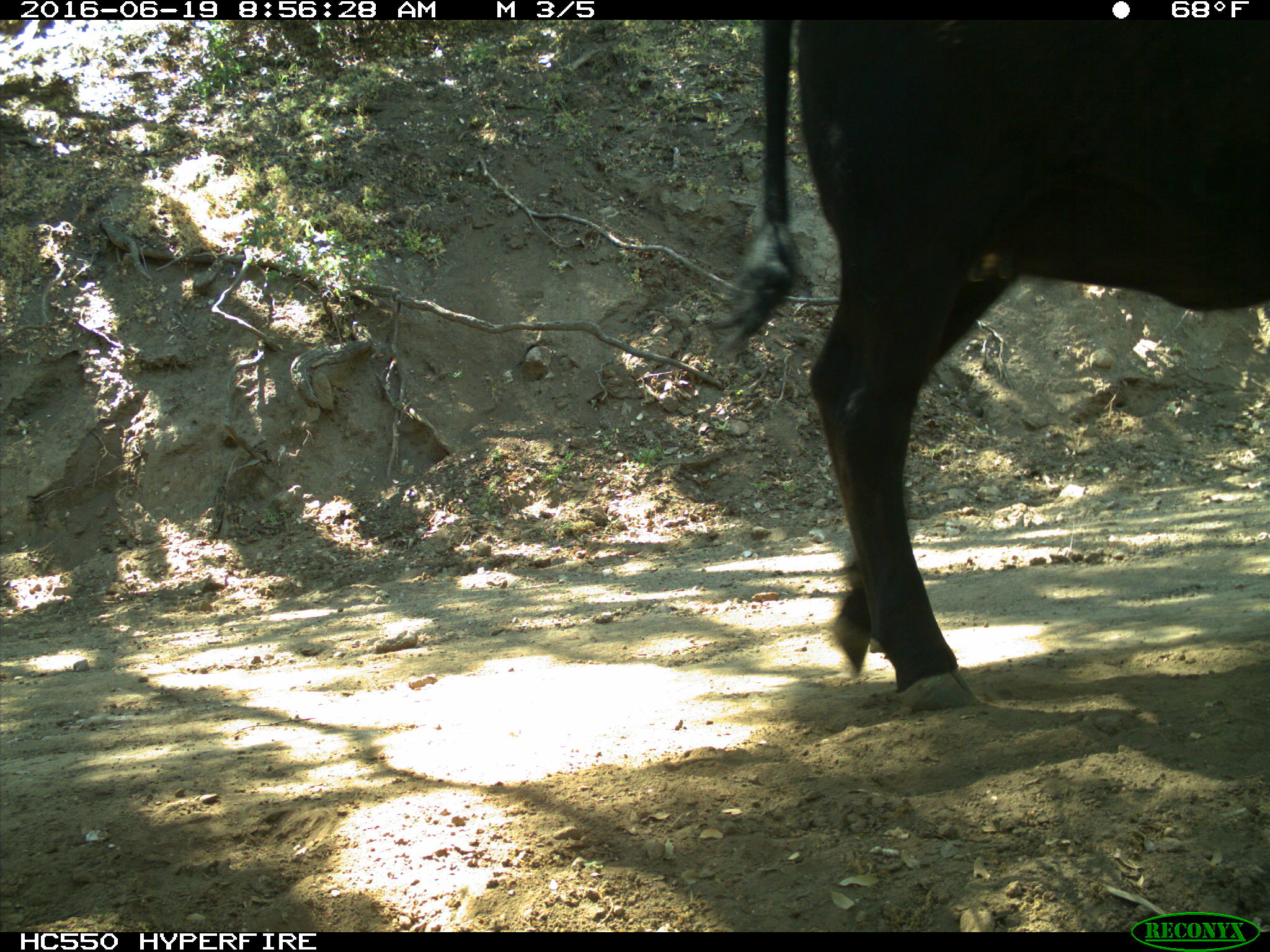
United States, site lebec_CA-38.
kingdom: Animalia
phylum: Chordata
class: Mammalia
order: Artiodactyla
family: Bovidae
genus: Bos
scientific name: Bos taurus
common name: domestic cow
Bos taurus (domestic cow).